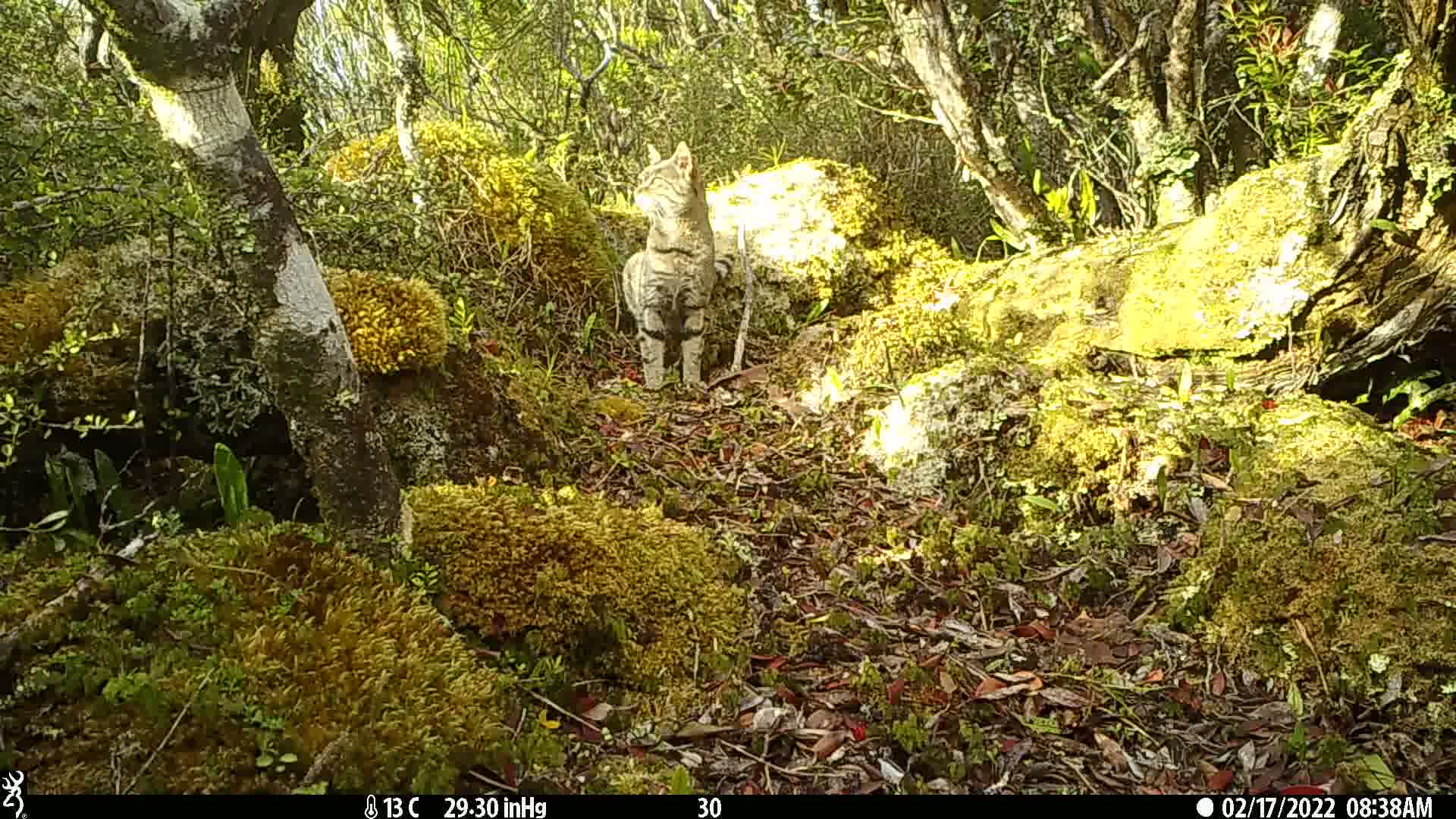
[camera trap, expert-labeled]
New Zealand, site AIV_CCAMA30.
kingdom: Animalia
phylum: Chordata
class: Mammalia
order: Carnivora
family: Felidae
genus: Felis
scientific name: Felis catus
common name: domestic cat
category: cat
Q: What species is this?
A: Cat (domestic cat) (Felis catus).